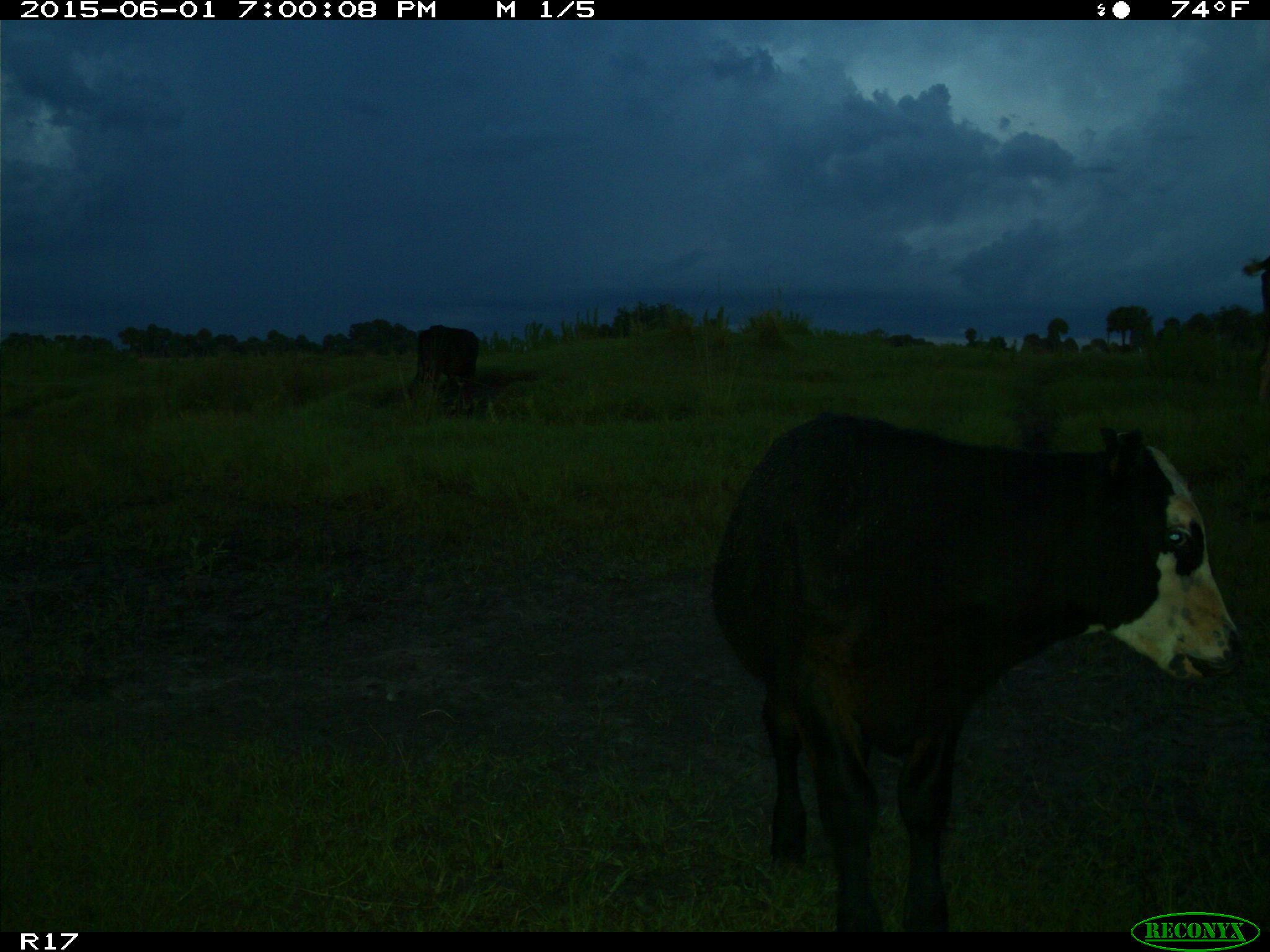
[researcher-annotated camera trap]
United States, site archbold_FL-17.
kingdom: Animalia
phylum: Chordata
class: Mammalia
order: Artiodactyla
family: Bovidae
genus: Bos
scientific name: Bos taurus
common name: domestic cow